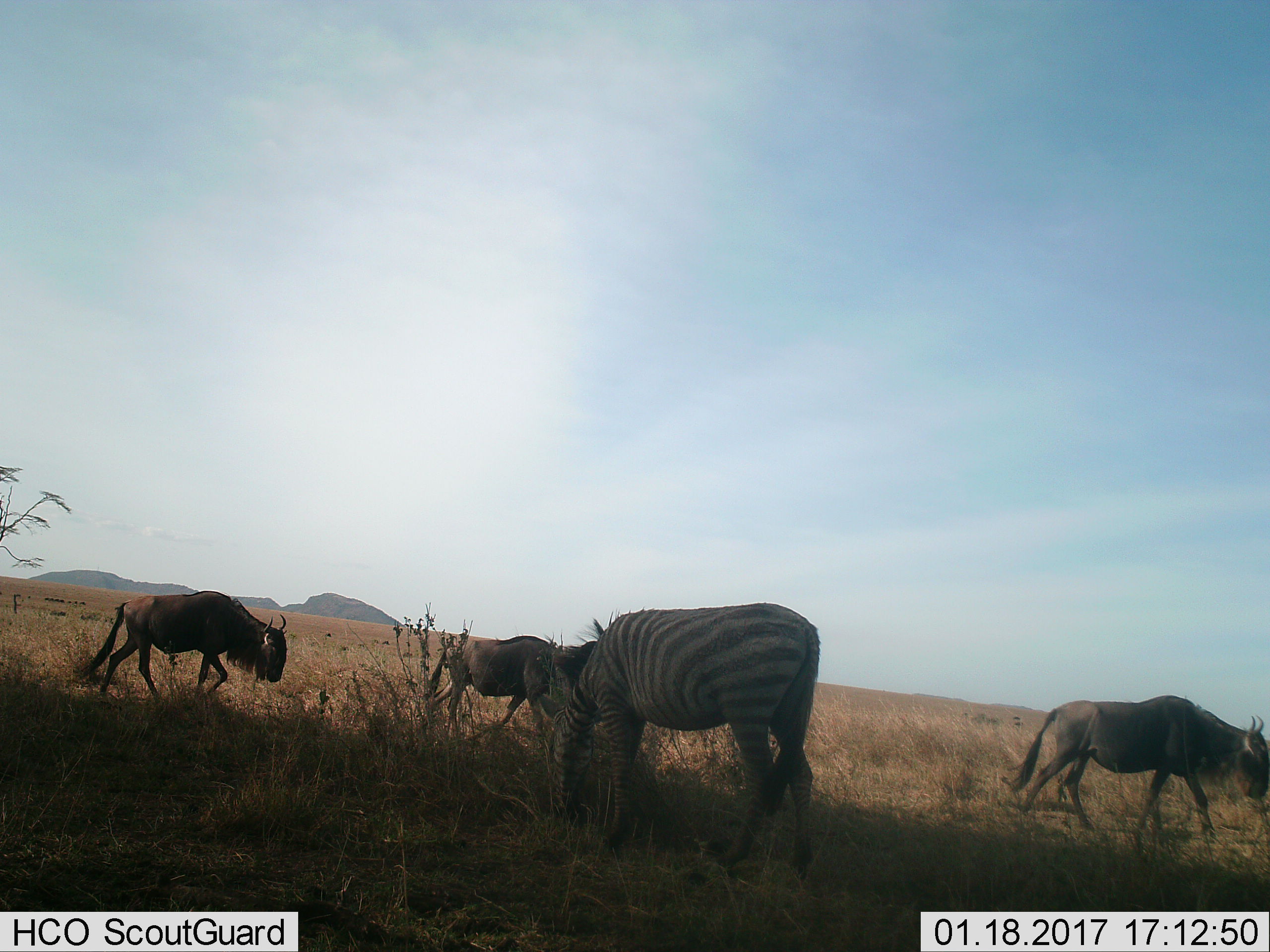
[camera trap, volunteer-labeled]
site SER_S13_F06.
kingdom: Animalia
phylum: Chordata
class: Mammalia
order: Artiodactyla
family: Bovidae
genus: Connochaetes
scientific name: Connochaetes taurinus taurinus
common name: blue wildebeest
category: wildebeestblue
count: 3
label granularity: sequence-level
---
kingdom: Animalia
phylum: Chordata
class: Mammalia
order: Perissodactyla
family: Equidae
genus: Equus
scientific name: Equus quagga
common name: plains zebra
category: zebraplains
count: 1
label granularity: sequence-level